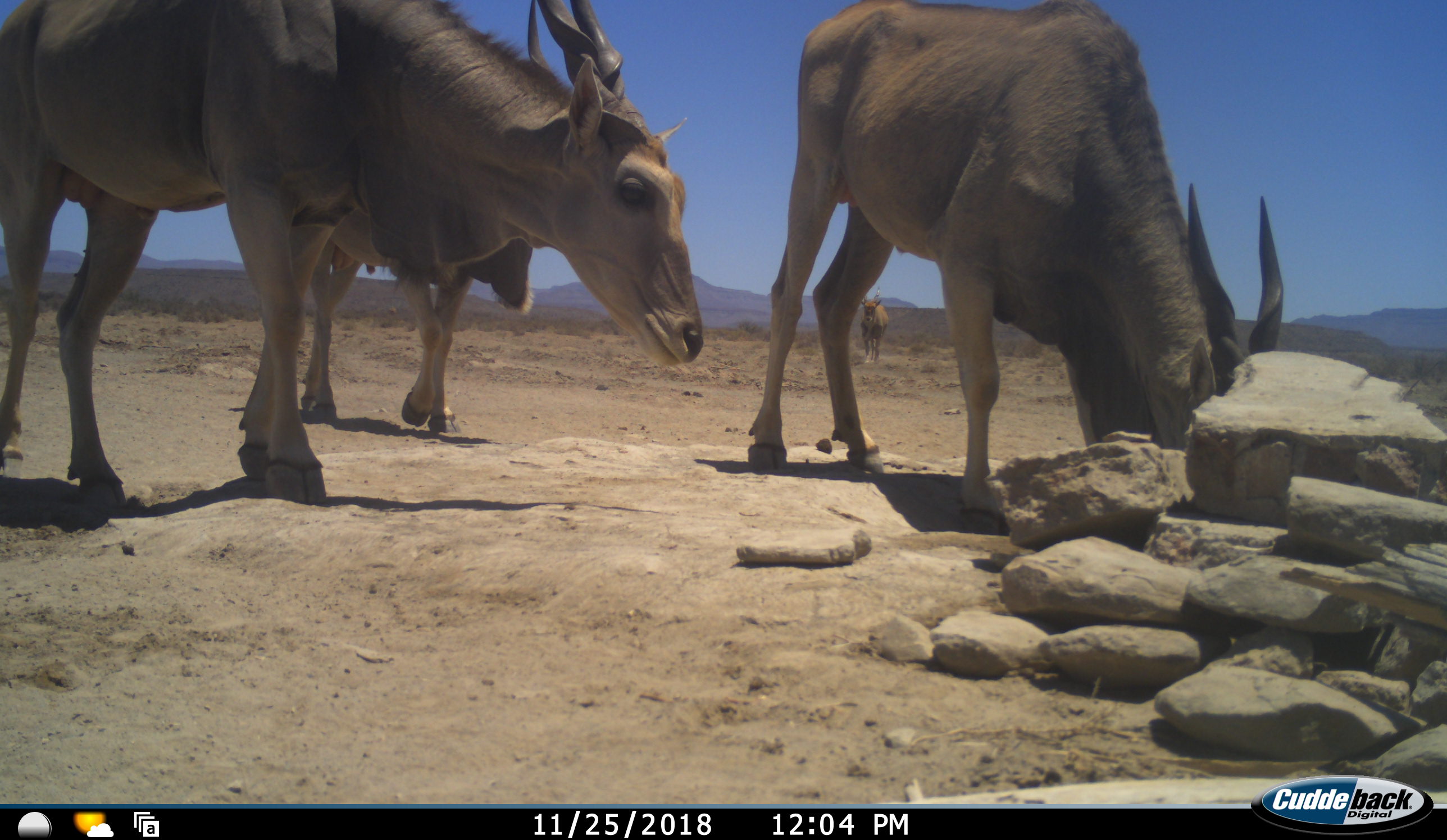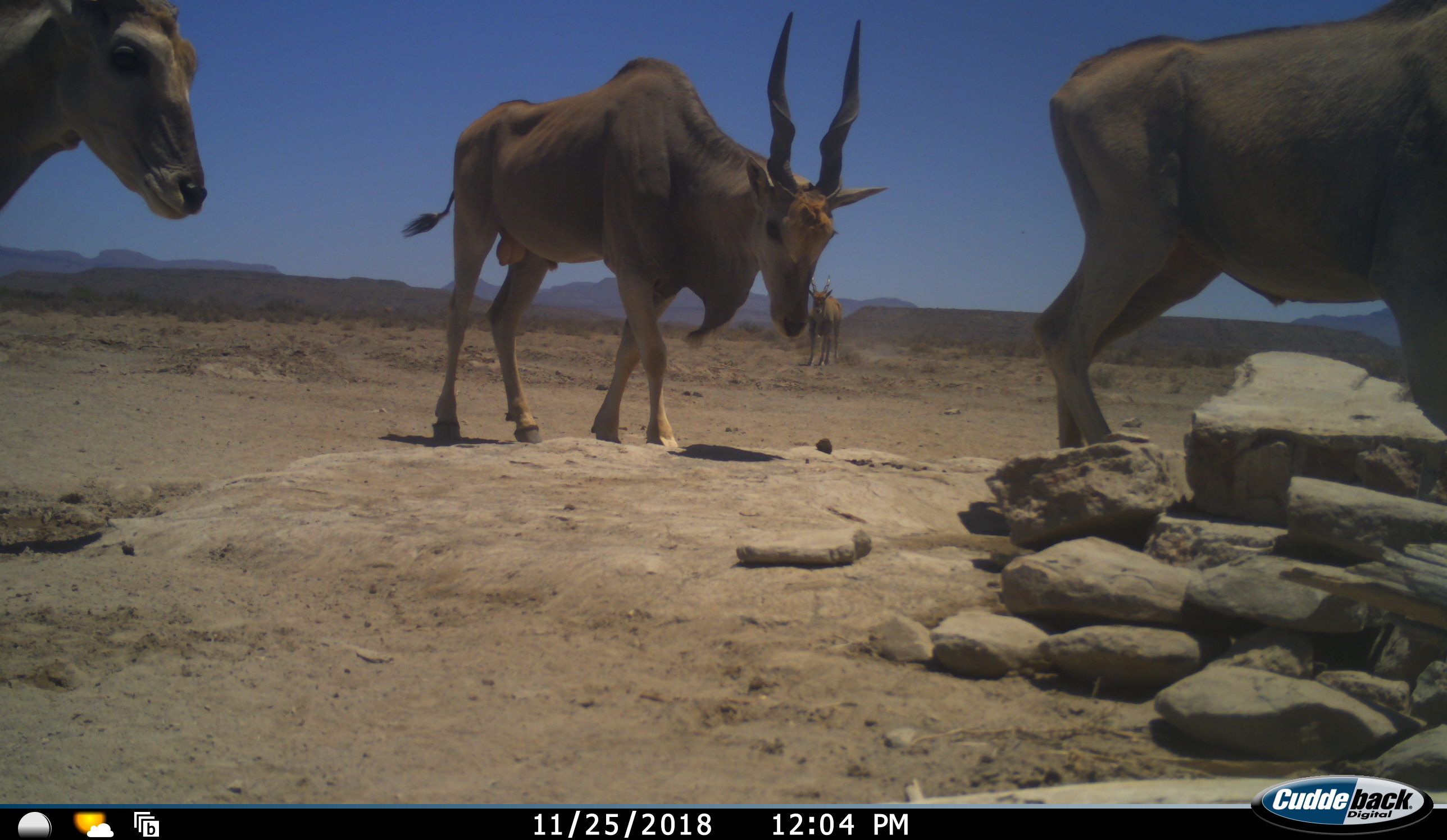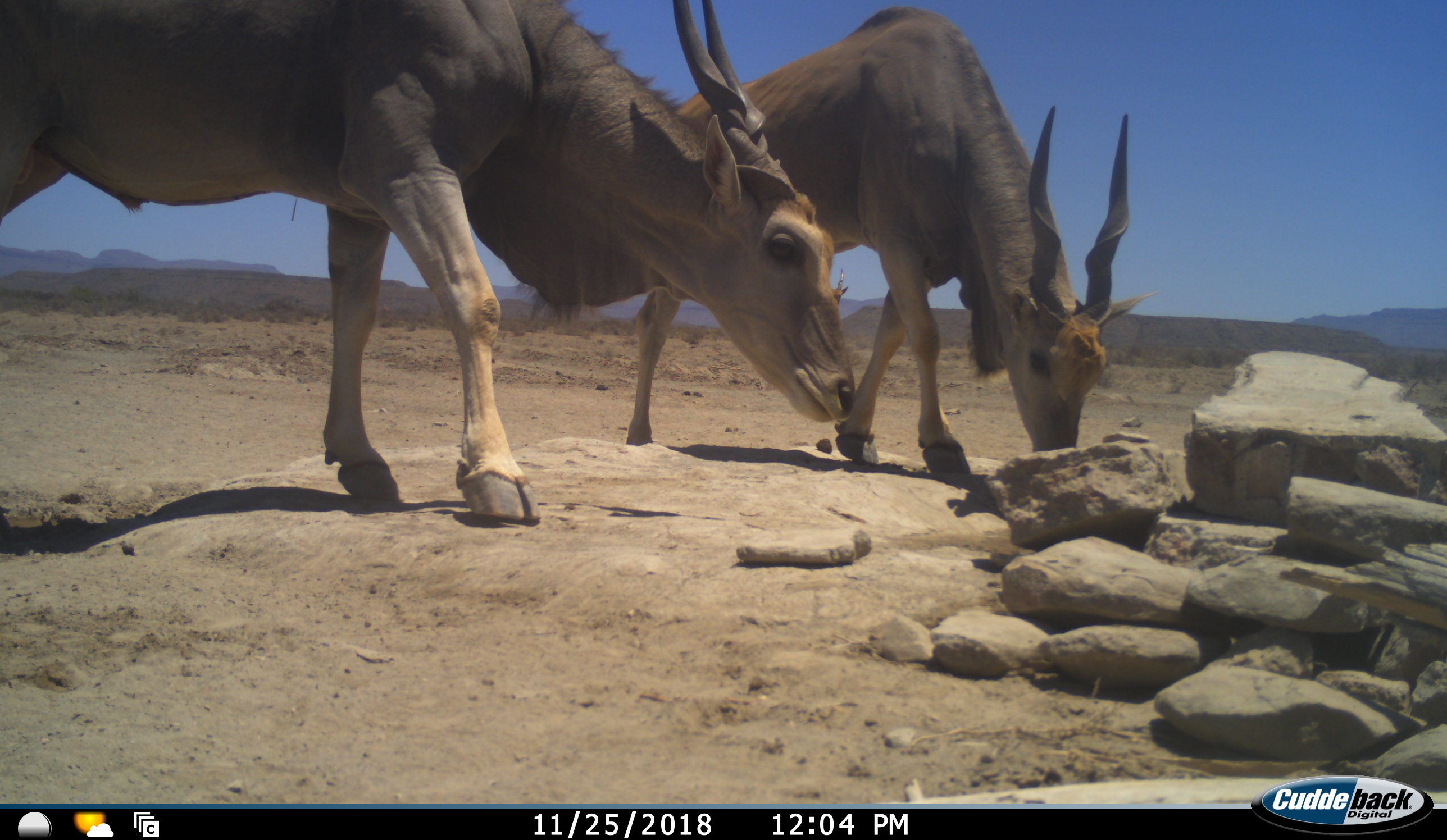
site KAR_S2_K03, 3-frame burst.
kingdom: Animalia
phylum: Chordata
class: Mammalia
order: Artiodactyla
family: Bovidae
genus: Tragelaphus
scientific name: Tragelaphus oryx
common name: eland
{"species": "eland (Tragelaphus oryx)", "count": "4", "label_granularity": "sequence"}